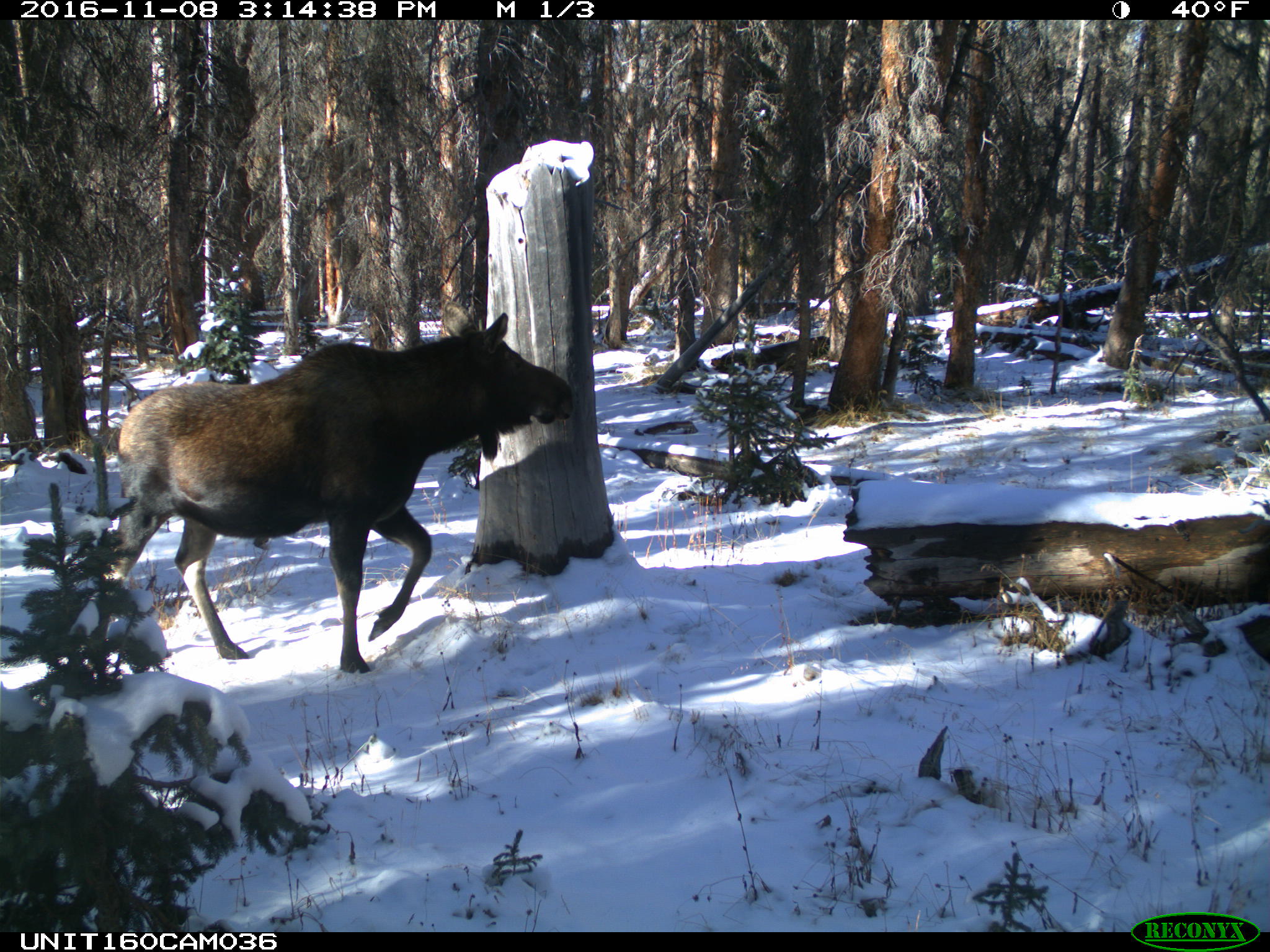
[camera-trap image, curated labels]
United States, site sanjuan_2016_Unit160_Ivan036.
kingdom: Animalia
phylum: Chordata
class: Mammalia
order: Artiodactyla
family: Cervidae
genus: Alces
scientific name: Alces alces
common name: moose